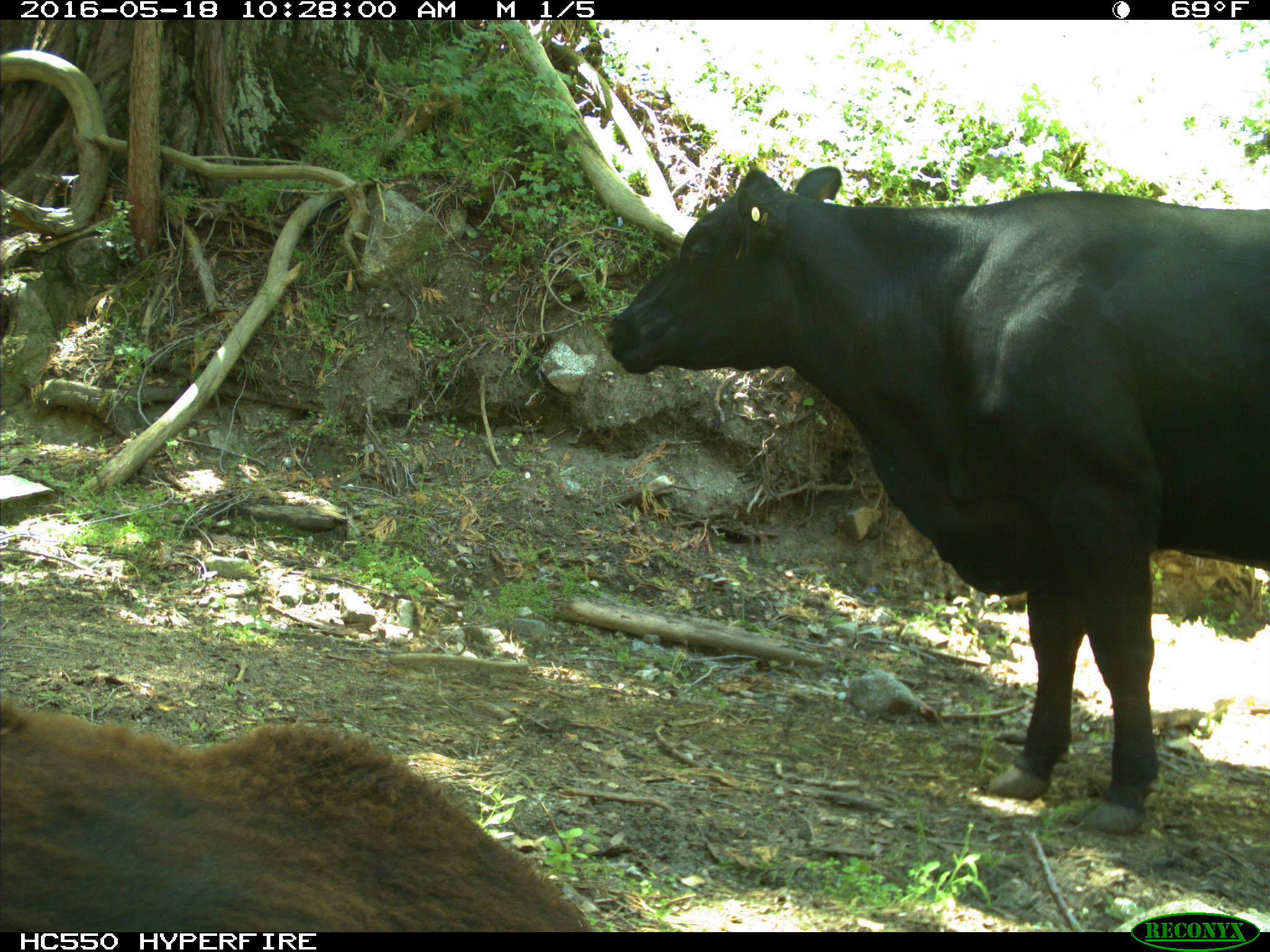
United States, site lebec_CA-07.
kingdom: Animalia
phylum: Chordata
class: Mammalia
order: Artiodactyla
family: Bovidae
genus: Bos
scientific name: Bos taurus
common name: domestic cow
Bos taurus (domestic cow).